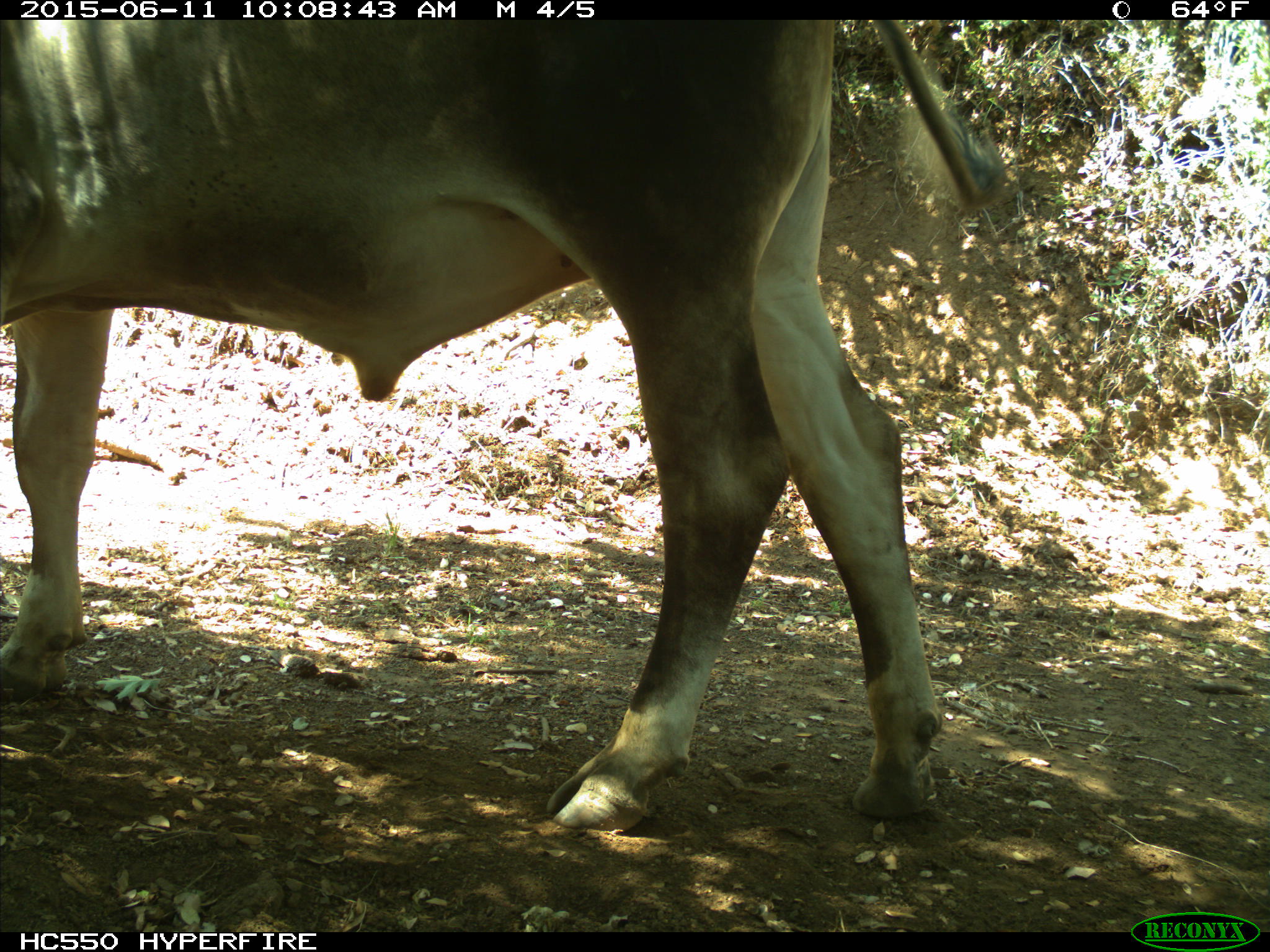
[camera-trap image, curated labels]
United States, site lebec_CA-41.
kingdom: Animalia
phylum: Chordata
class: Mammalia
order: Artiodactyla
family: Bovidae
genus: Bos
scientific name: Bos taurus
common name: domestic cow